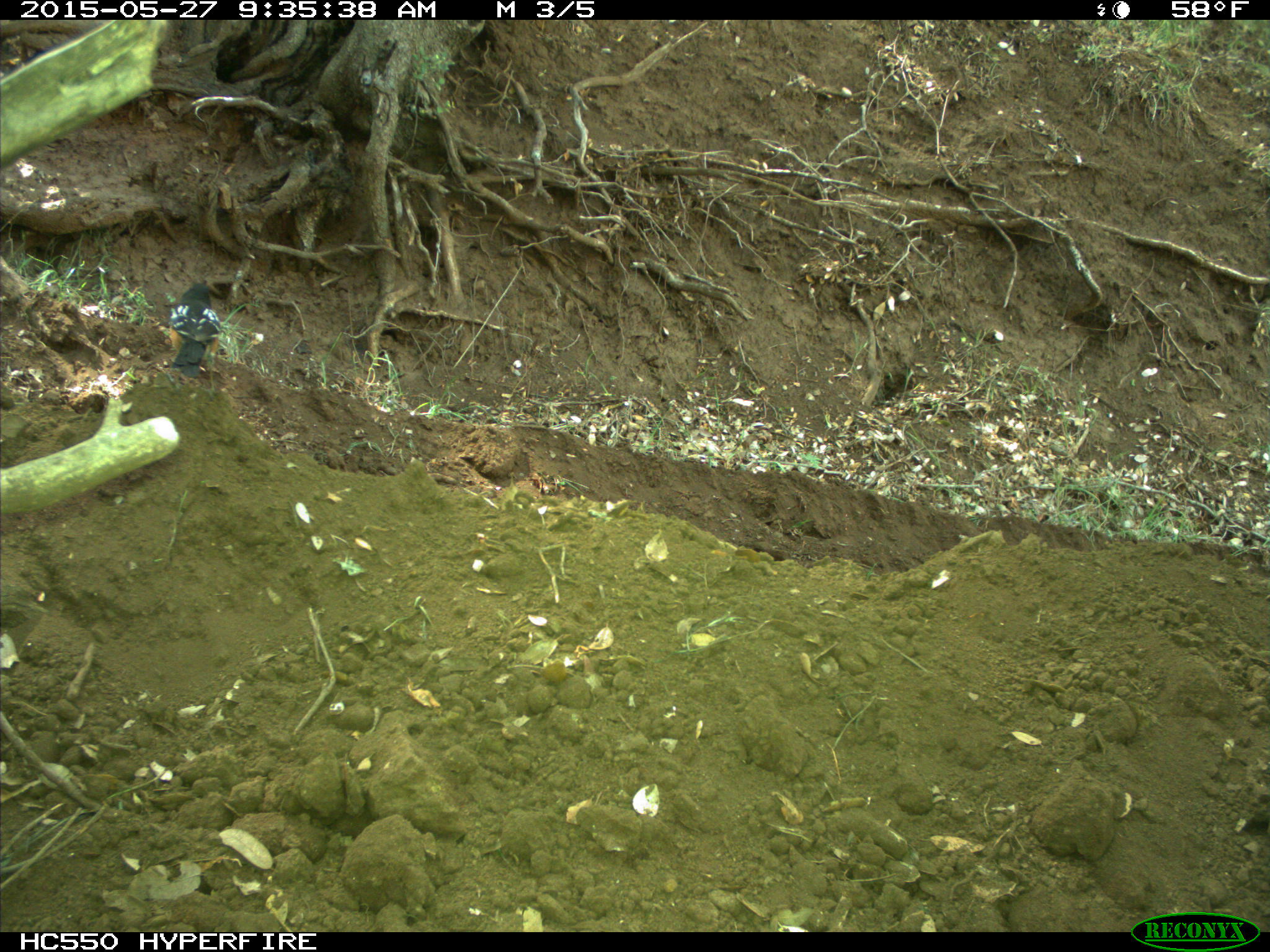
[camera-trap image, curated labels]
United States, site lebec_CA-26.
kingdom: Animalia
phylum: Chordata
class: Aves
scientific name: Aves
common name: birds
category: unidentified bird